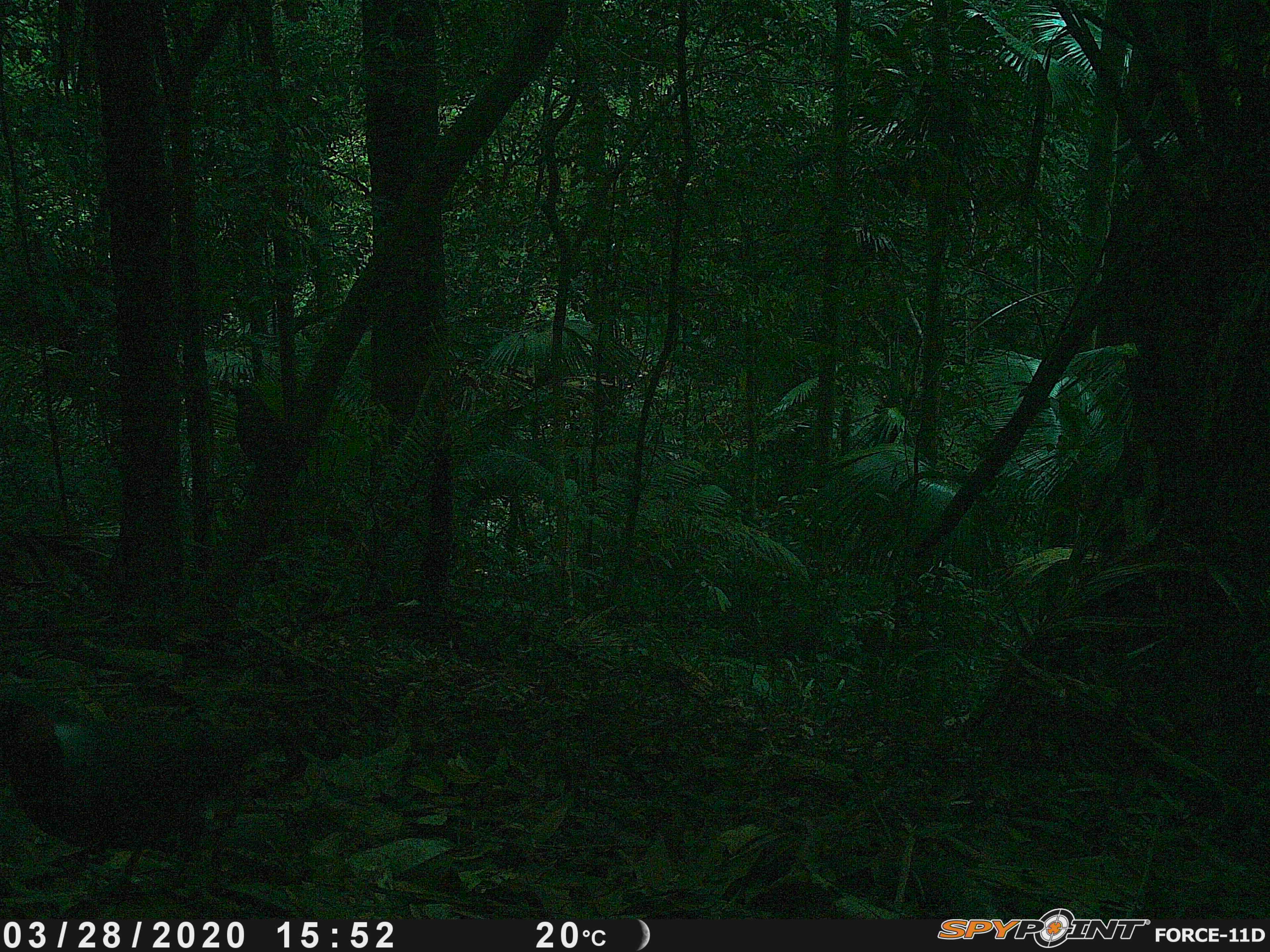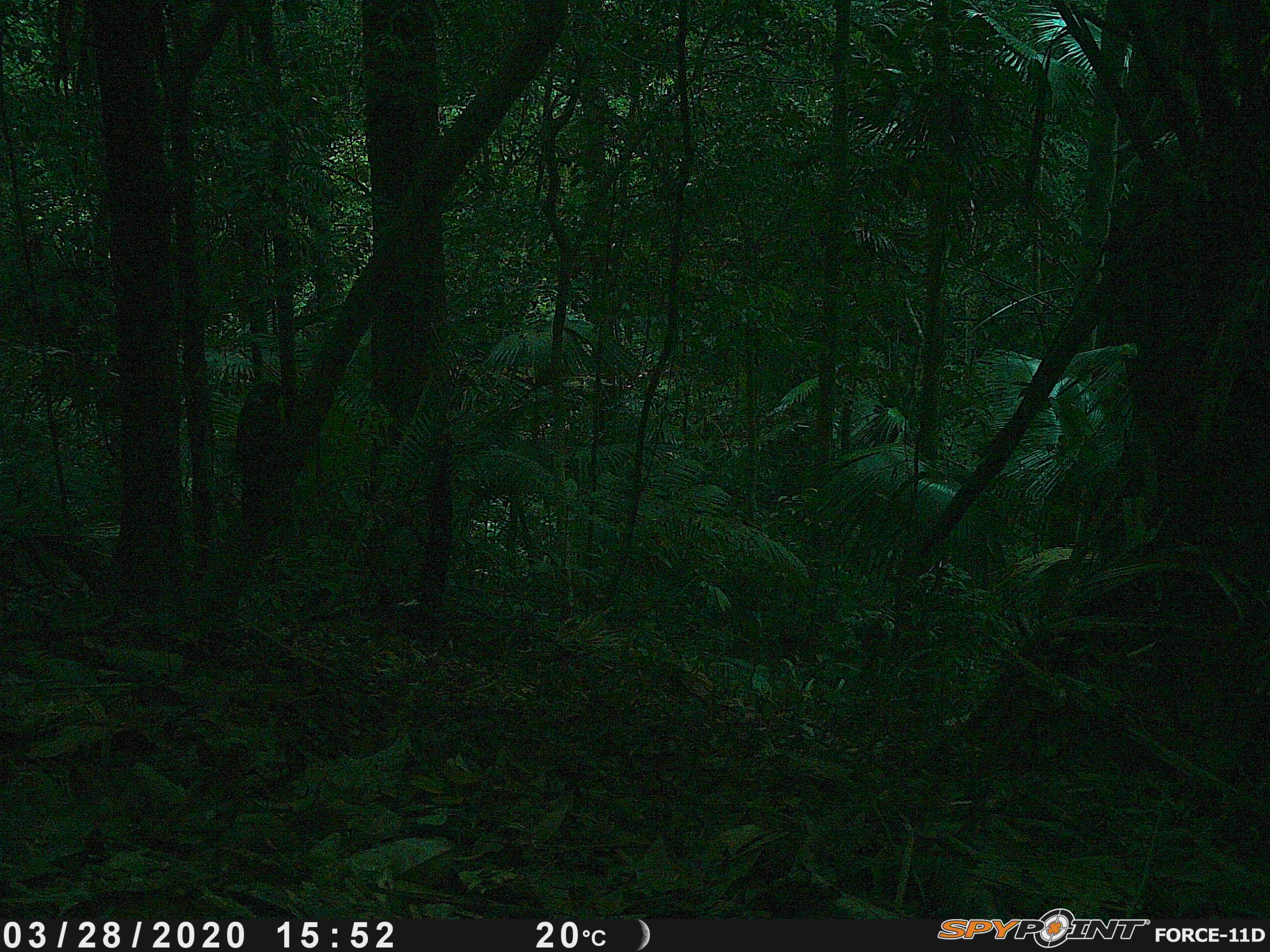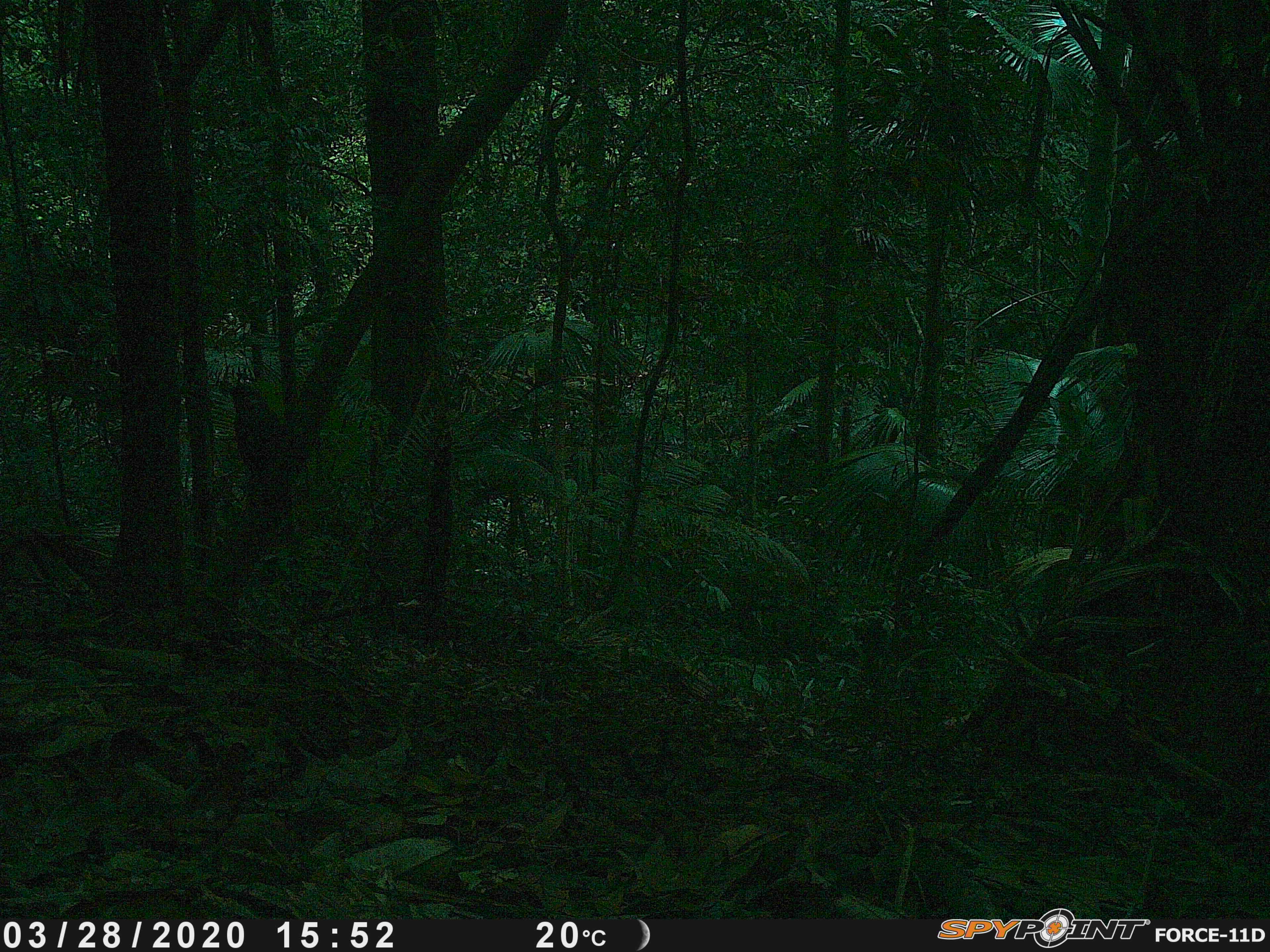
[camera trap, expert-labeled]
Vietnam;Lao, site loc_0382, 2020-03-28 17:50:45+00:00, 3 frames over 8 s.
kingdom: Animalia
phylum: Chordata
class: Aves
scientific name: Aves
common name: bird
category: unidentified bird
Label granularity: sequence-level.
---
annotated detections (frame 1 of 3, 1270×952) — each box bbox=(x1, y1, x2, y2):
unidentified bird: bbox=(0, 698, 291, 890); bbox=(228, 385, 309, 472)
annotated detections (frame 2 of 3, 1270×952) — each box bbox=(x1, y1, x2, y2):
unidentified bird: bbox=(234, 380, 298, 515)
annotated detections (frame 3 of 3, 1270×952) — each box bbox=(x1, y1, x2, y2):
unidentified bird: bbox=(227, 381, 284, 474)